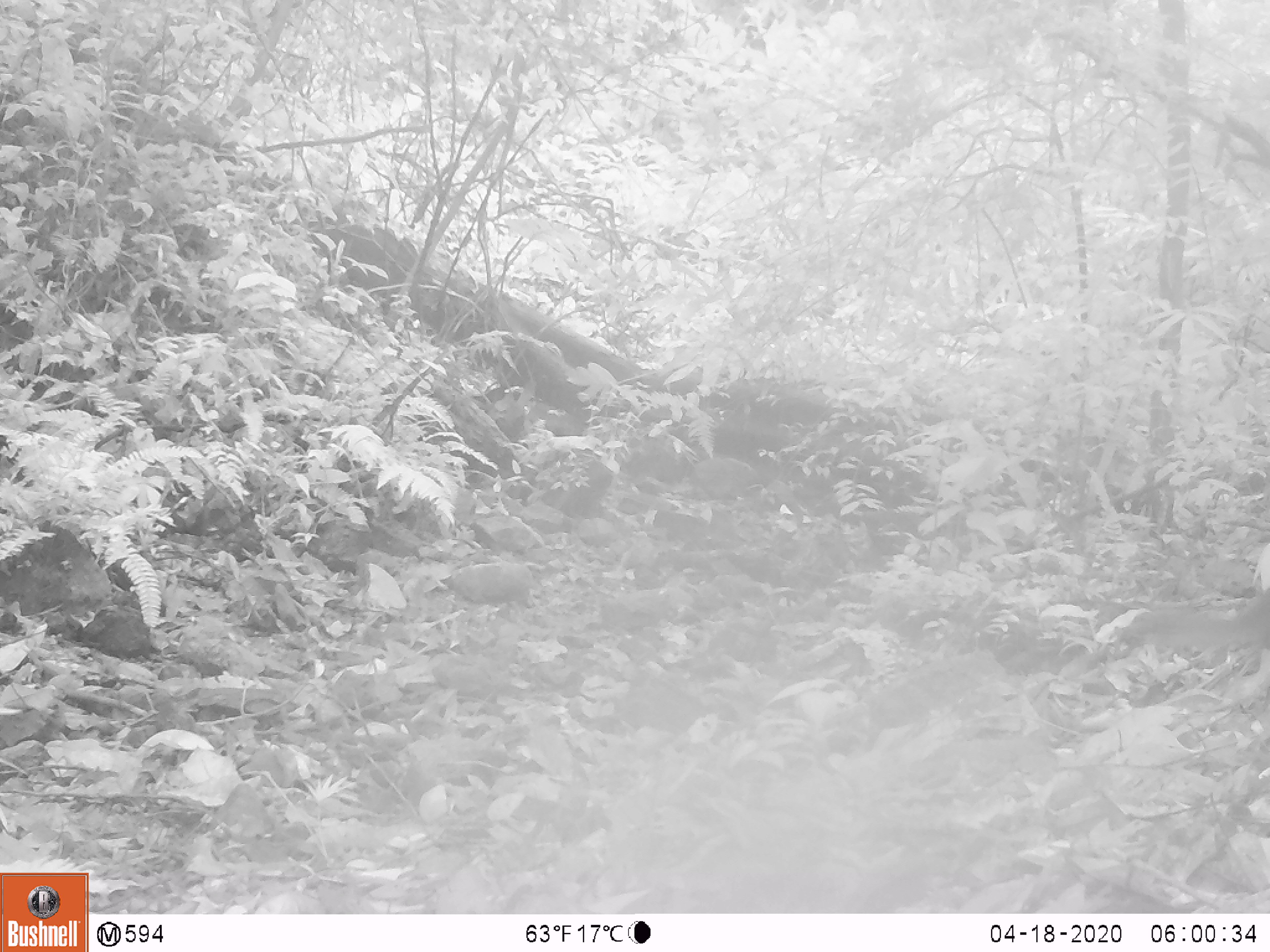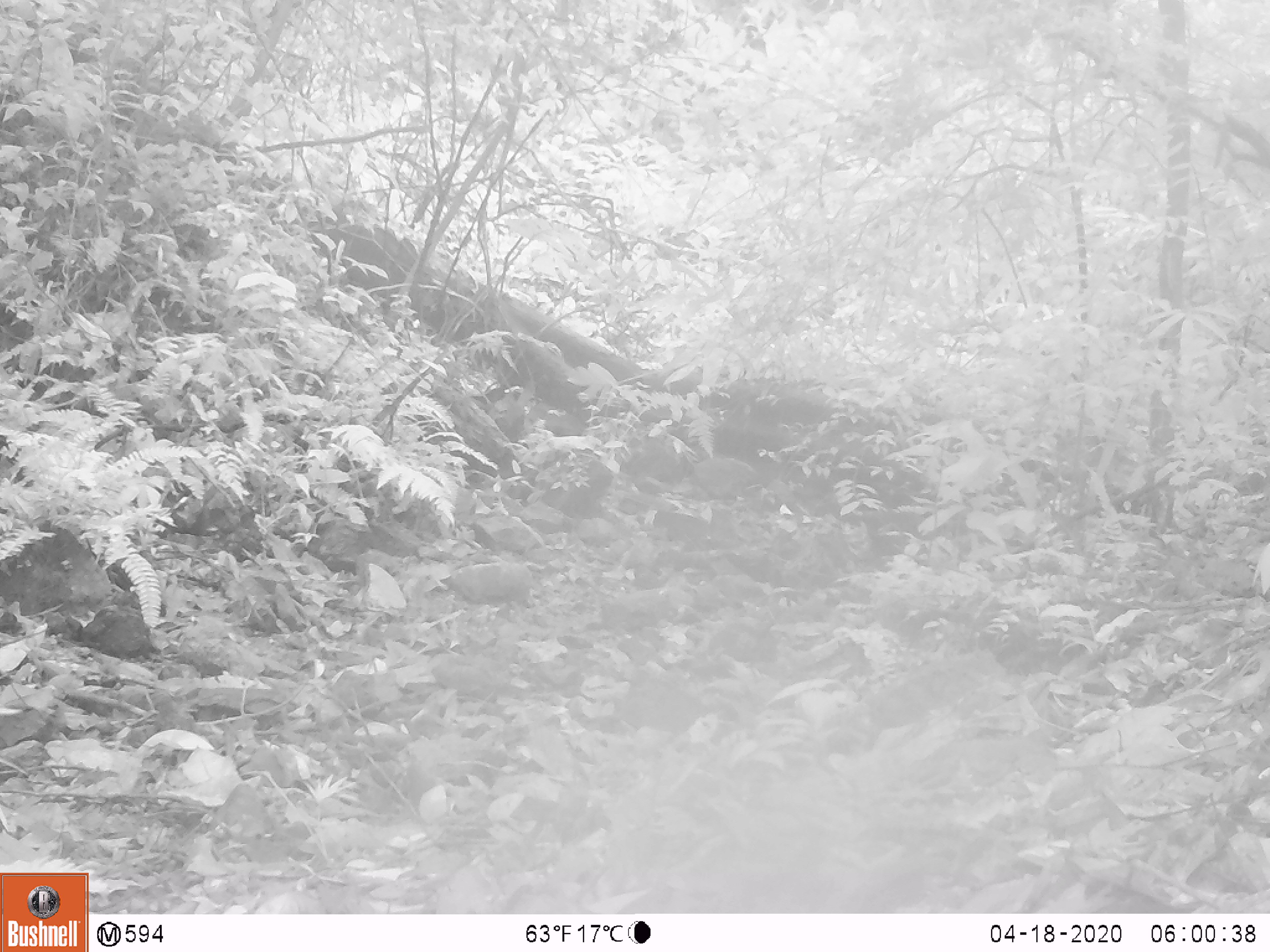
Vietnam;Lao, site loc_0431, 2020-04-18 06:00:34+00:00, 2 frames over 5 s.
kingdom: Animalia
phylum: Chordata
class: Mammalia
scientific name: Mammalia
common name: mammal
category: unidentified small mammal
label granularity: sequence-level